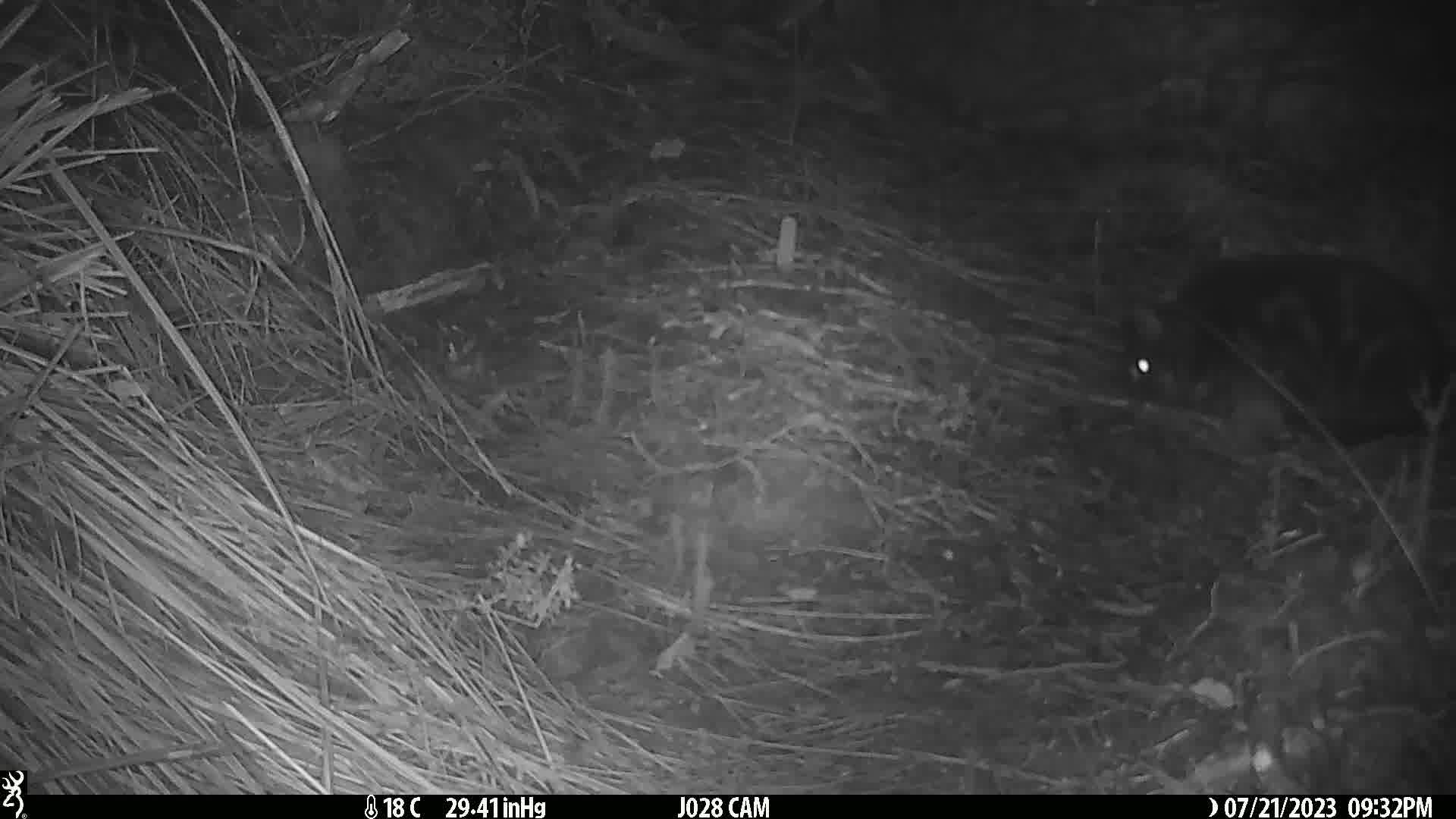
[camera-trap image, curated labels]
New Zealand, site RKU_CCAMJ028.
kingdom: Animalia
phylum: Chordata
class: Mammalia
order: Carnivora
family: Felidae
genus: Felis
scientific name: Felis catus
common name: domestic cat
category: cat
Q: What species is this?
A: Cat (domestic cat) (Felis catus).